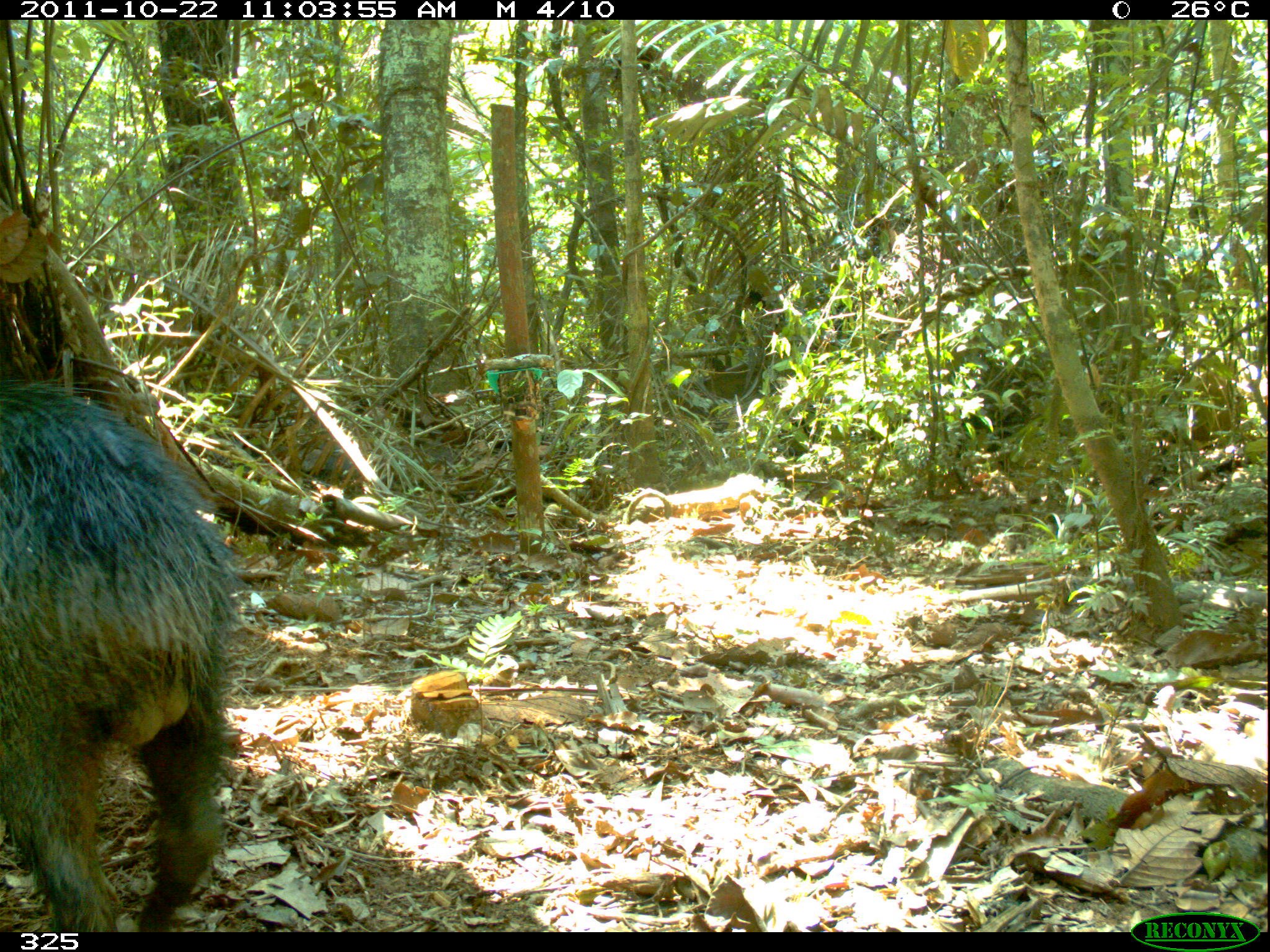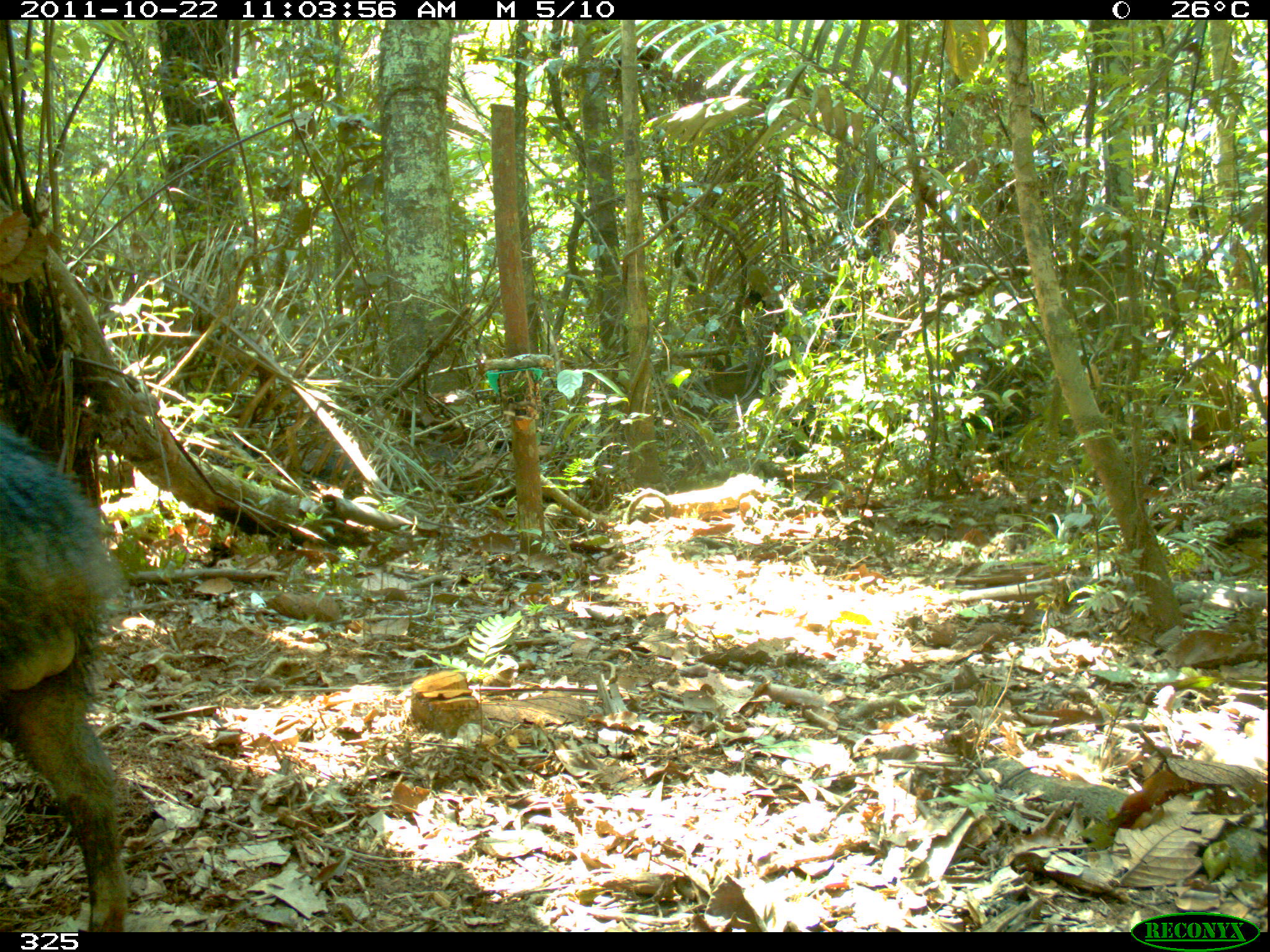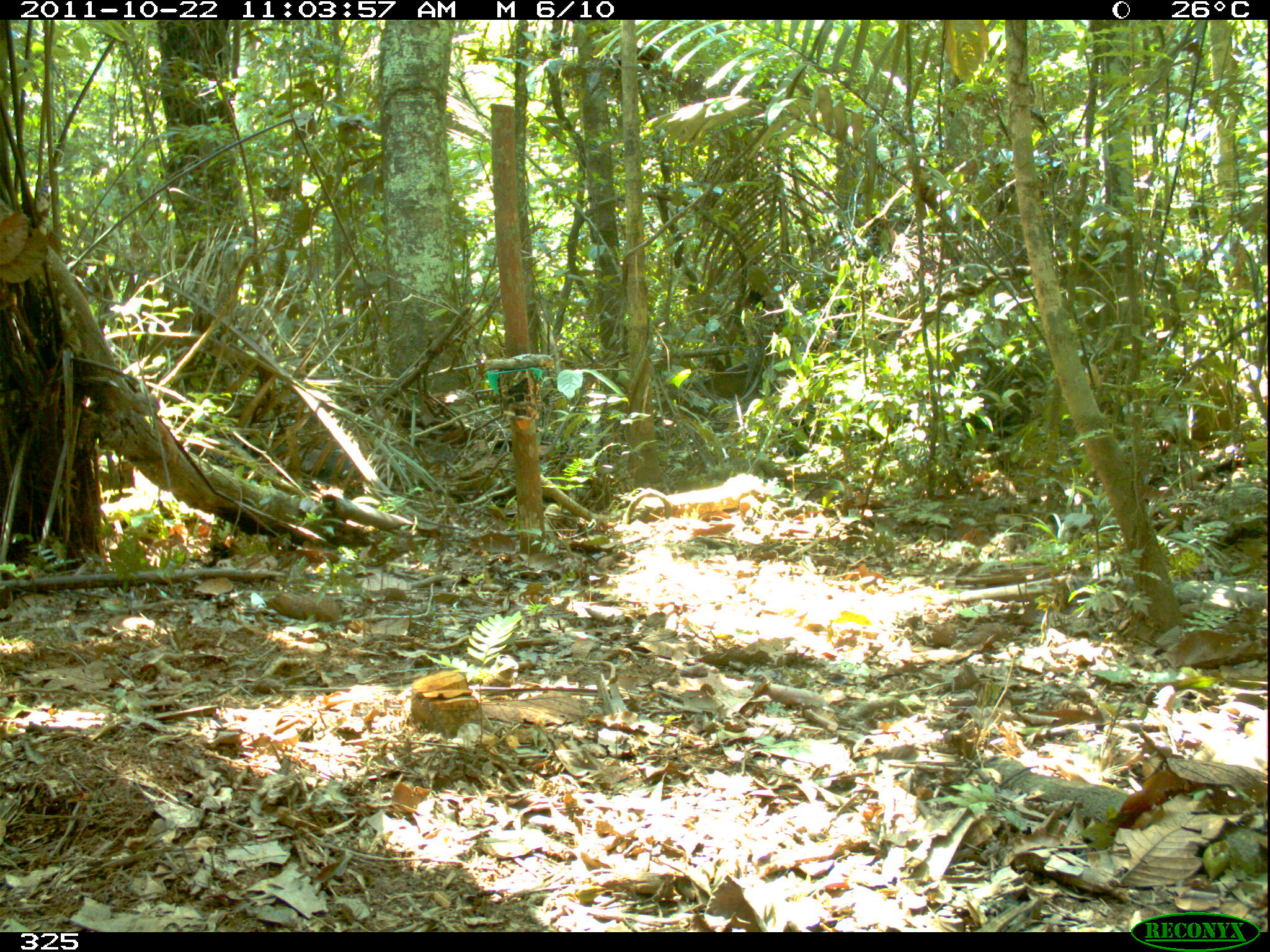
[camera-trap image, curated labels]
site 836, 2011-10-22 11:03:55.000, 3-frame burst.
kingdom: Animalia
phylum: Chordata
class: Mammalia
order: Artiodactyla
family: Tayassuidae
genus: Tayassu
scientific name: Tayassu pecari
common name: white-lipped peccary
Tayassu pecari (white-lipped peccary).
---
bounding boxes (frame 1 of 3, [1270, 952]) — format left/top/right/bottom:
tayassu pecari: 0/379/242/931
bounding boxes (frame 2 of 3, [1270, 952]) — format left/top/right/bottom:
tayassu pecari: 0/424/125/930